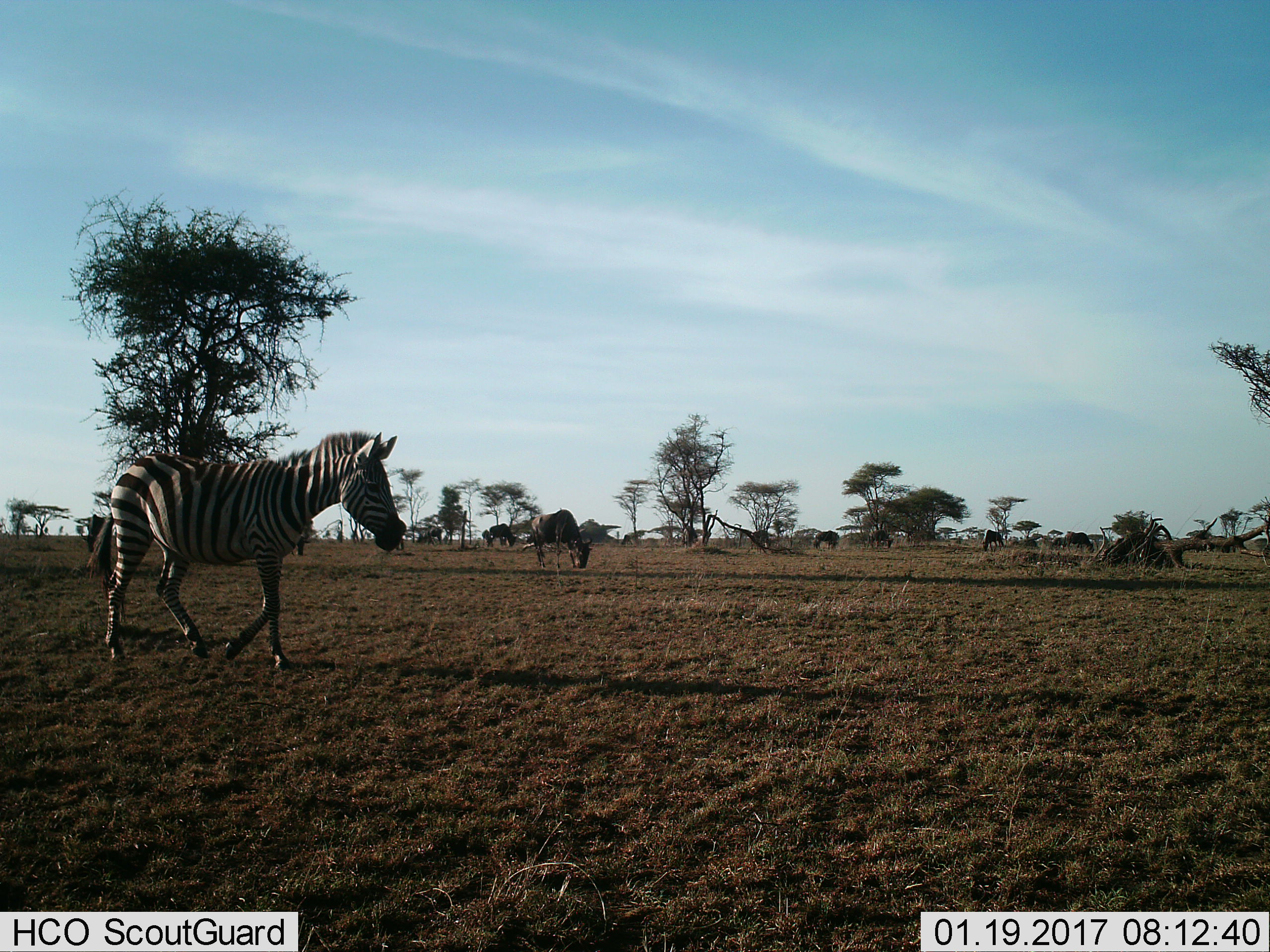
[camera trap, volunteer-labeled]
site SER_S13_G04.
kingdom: Animalia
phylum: Chordata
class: Mammalia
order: Artiodactyla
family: Bovidae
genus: Connochaetes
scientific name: Connochaetes taurinus taurinus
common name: blue wildebeest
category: wildebeestblue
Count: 7.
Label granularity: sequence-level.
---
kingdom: Animalia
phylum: Chordata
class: Mammalia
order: Perissodactyla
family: Equidae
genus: Equus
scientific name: Equus quagga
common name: plains zebra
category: zebraplains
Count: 1.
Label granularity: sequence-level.